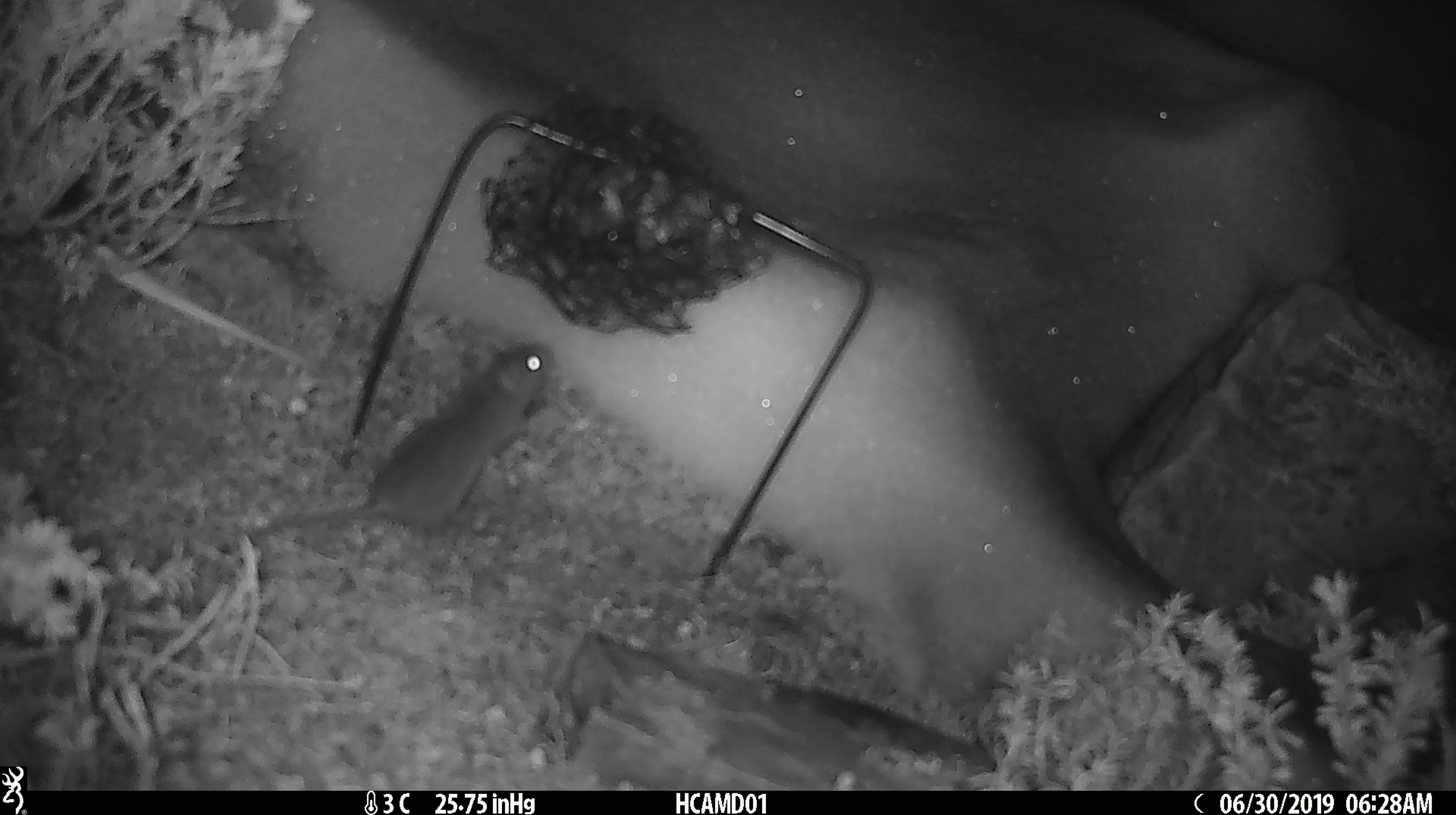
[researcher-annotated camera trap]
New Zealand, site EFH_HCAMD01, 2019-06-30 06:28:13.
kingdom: Animalia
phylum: Chordata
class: Mammalia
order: Rodentia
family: Muridae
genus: Mus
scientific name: Mus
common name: mouse